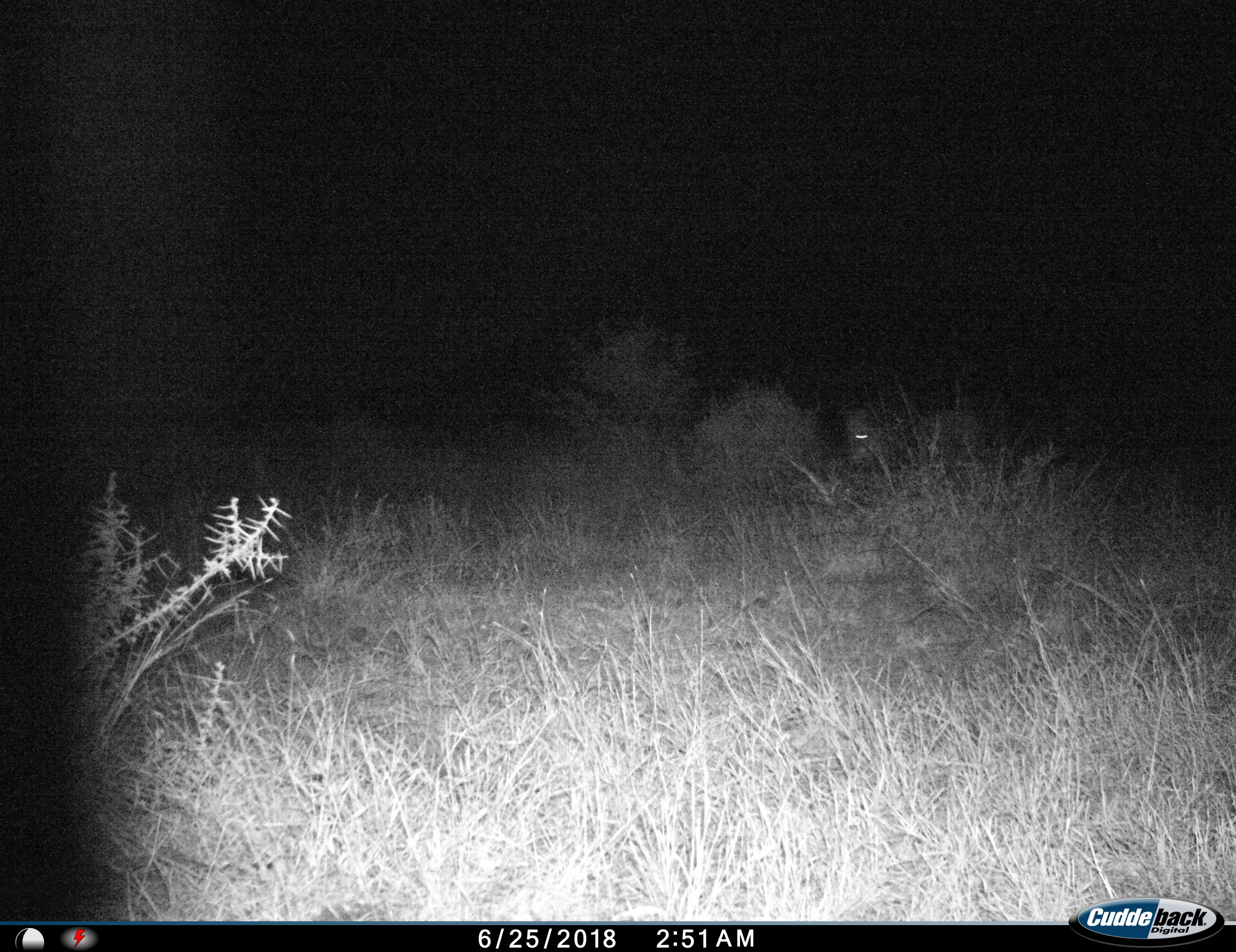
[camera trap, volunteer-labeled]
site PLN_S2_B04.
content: unidentified animal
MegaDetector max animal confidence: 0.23